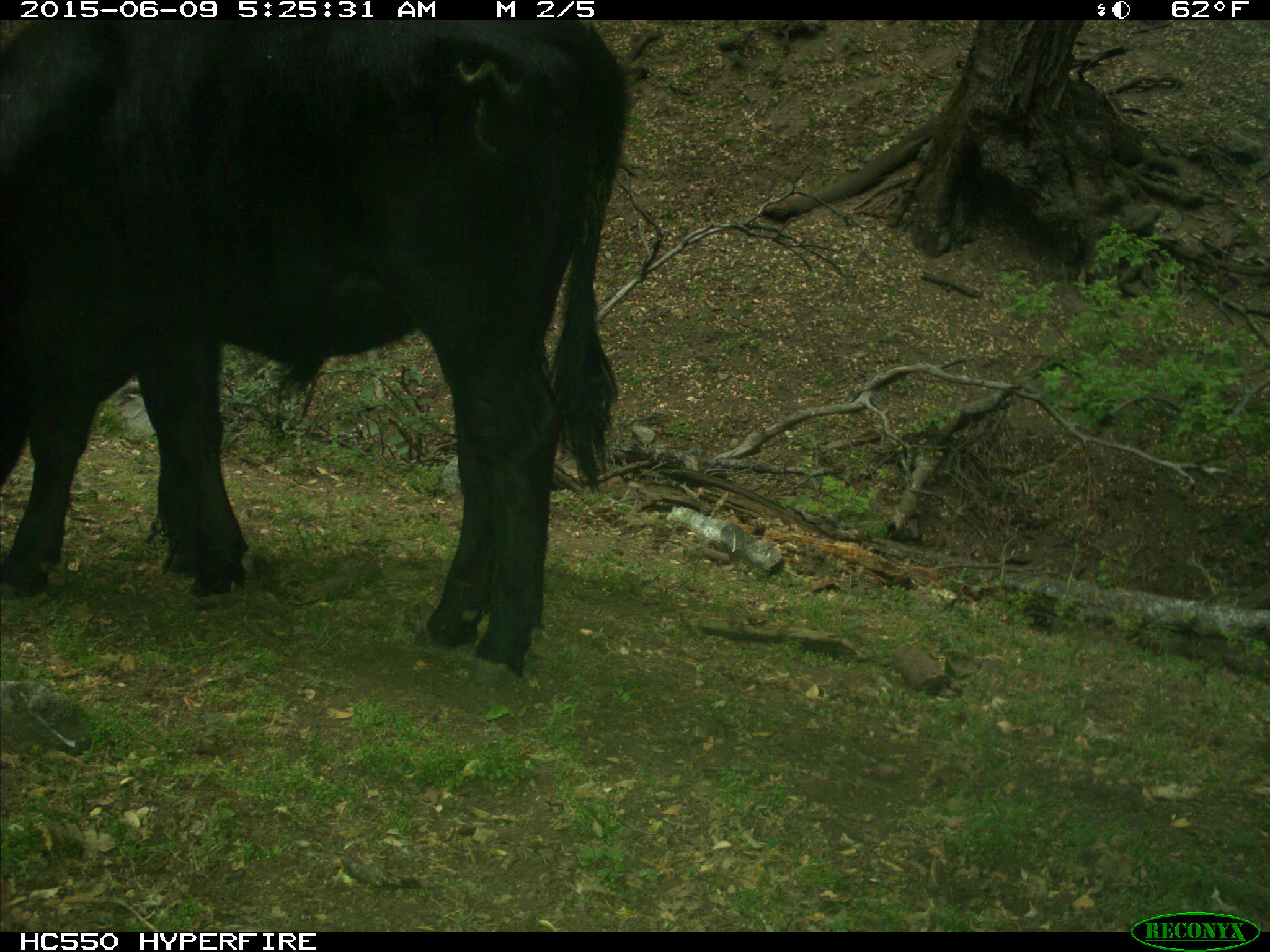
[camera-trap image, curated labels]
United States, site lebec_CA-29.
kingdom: Animalia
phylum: Chordata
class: Mammalia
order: Artiodactyla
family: Bovidae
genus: Bos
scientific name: Bos taurus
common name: domestic cow